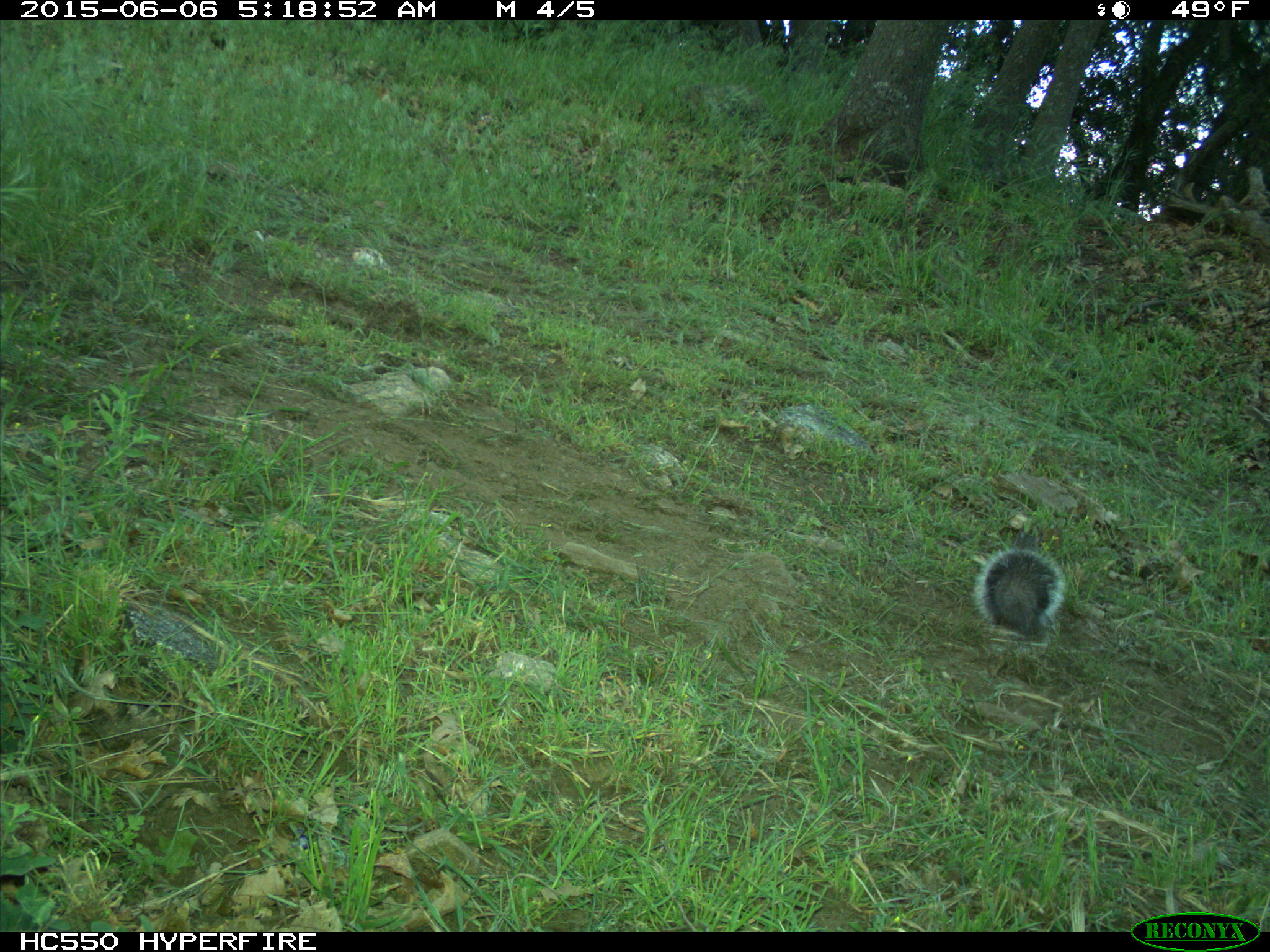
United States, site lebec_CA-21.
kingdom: Animalia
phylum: Chordata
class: Mammalia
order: Rodentia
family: Sciuridae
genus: Sciurus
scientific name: Sciurus carolinensis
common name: eastern gray squirrel